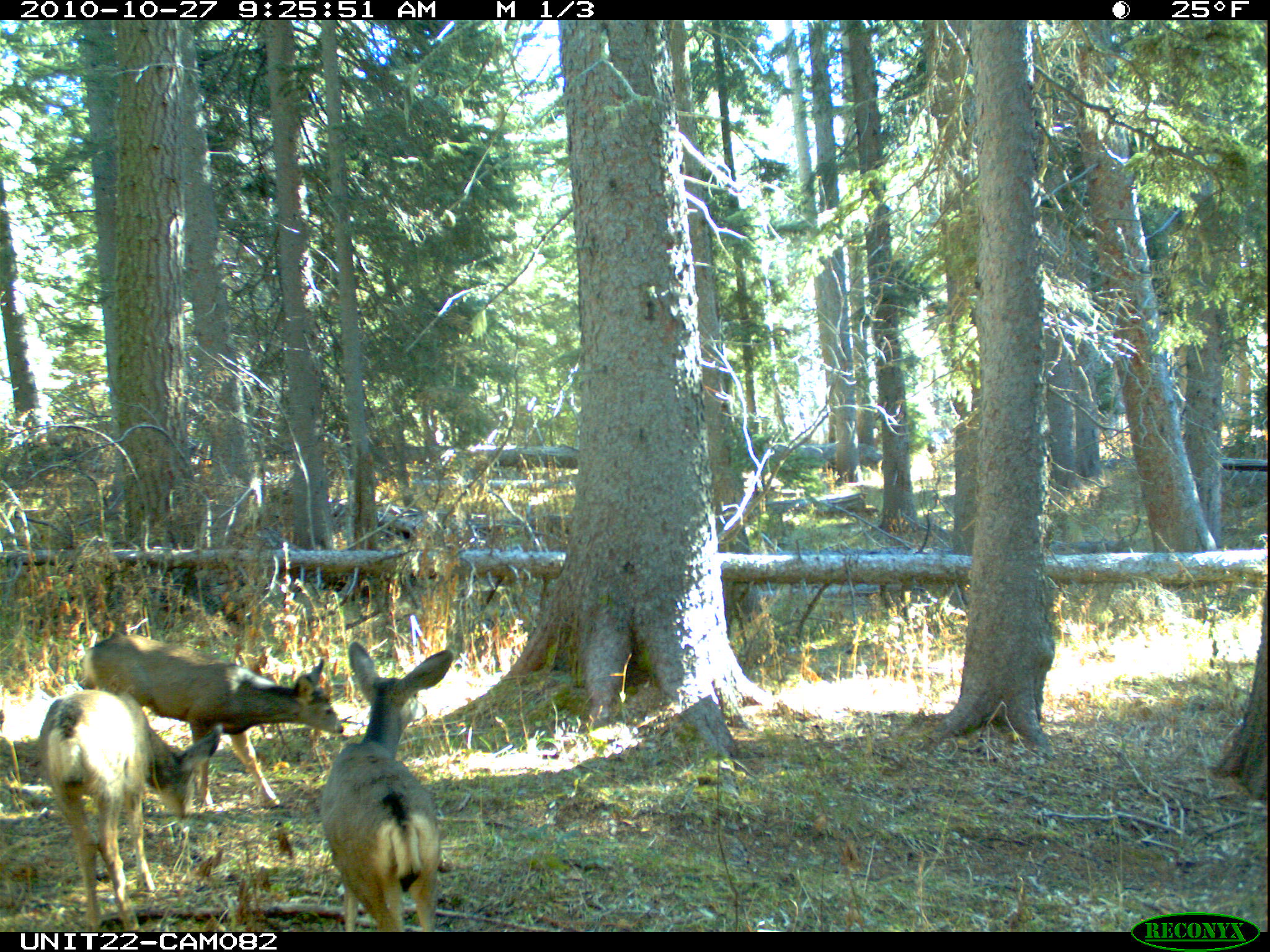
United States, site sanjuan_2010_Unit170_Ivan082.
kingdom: Animalia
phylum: Chordata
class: Mammalia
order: Artiodactyla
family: Cervidae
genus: Odocoileus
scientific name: Odocoileus hemionus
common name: mule deer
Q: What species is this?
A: Odocoileus hemionus (mule deer).